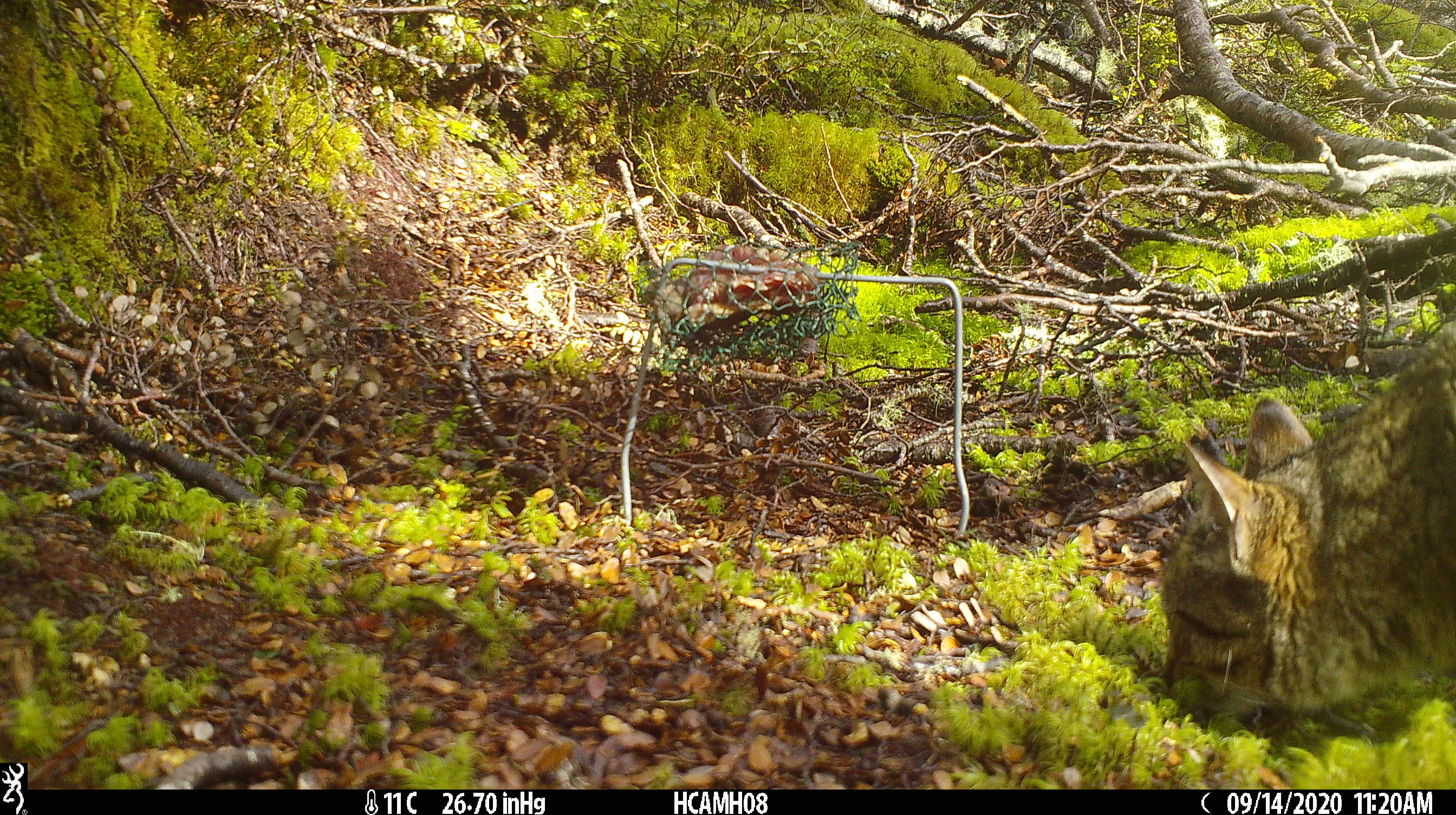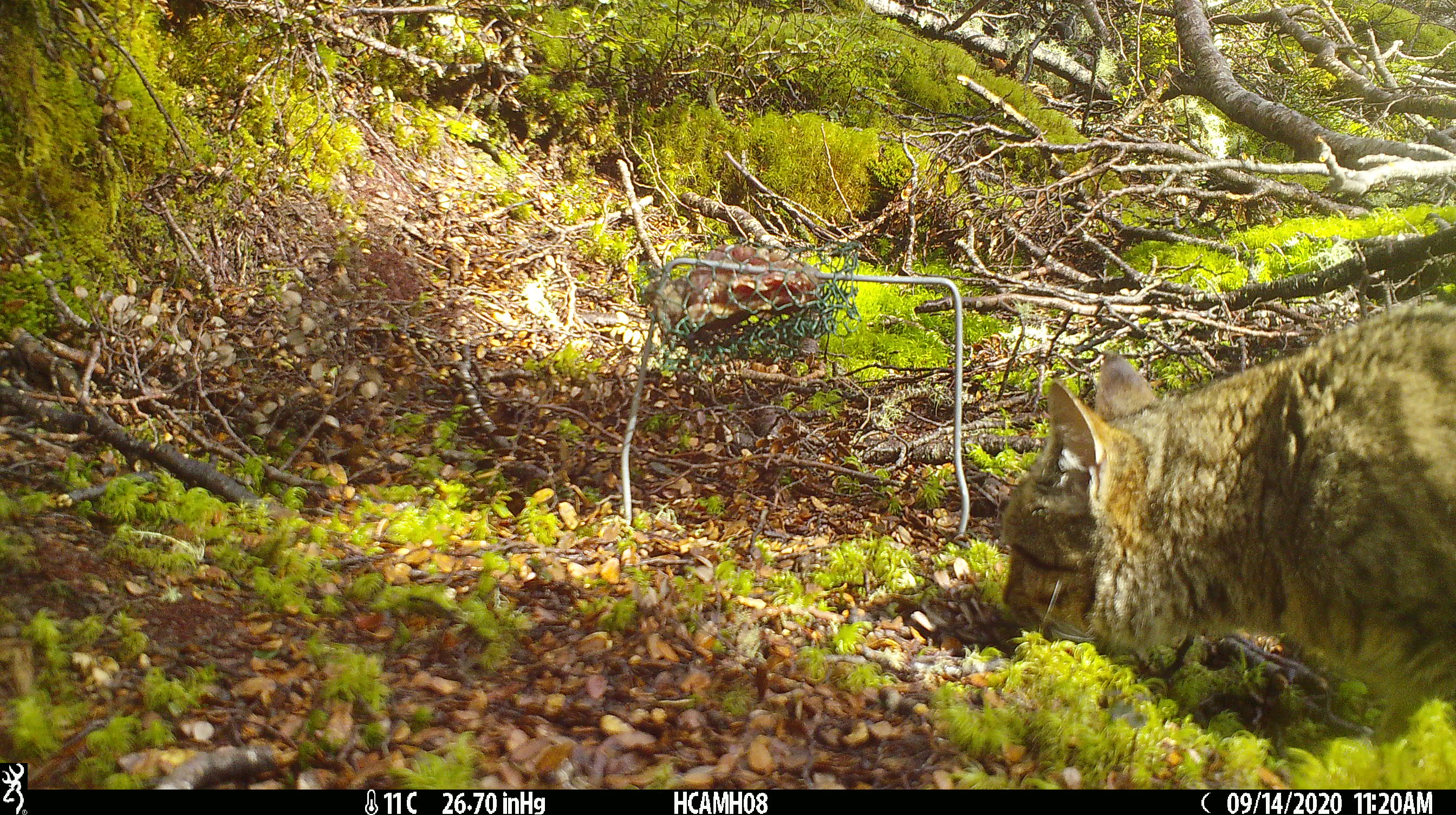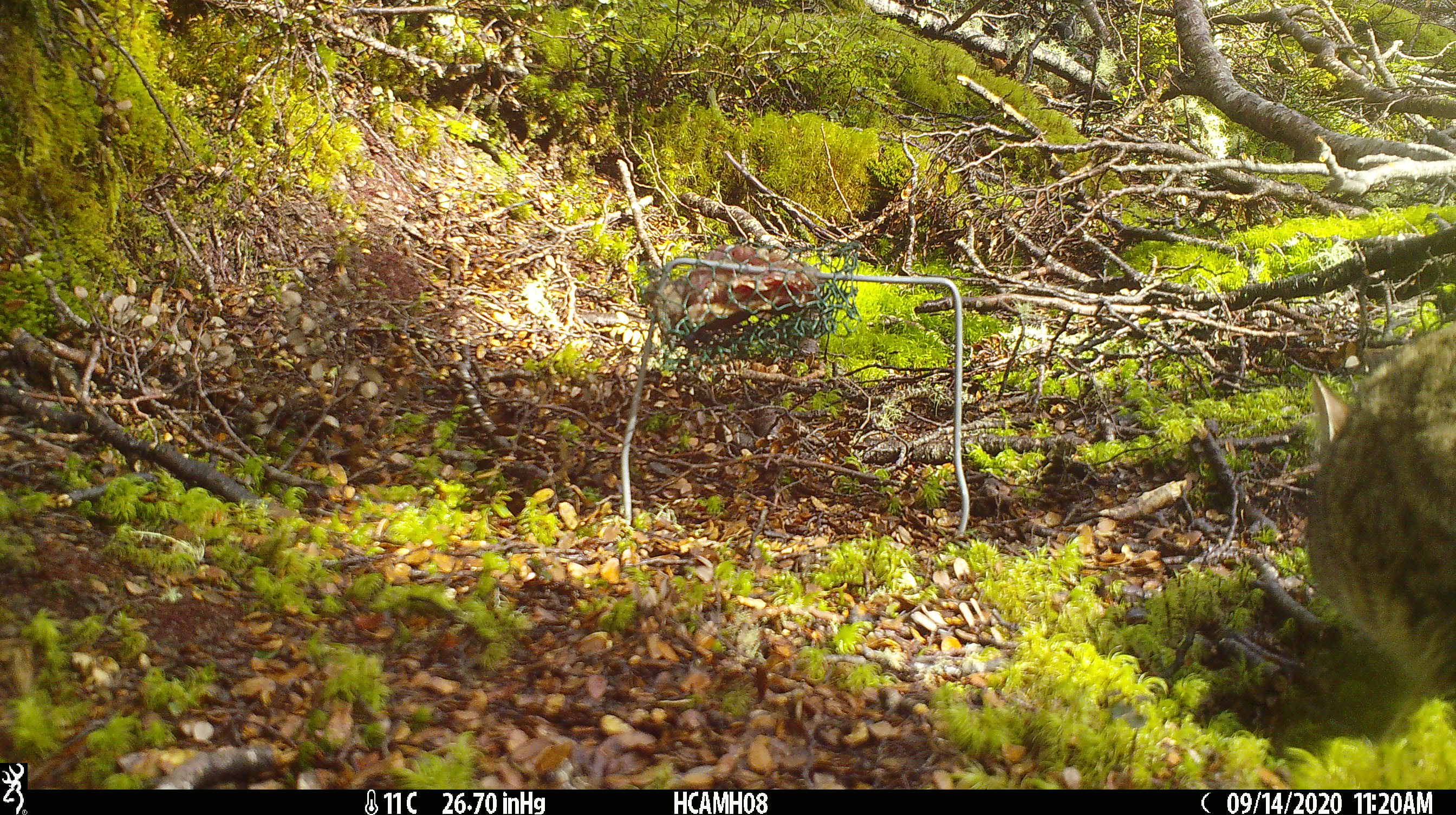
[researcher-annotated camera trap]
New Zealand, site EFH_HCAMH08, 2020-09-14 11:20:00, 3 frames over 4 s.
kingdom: Animalia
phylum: Chordata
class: Mammalia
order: Carnivora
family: Felidae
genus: Felis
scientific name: Felis catus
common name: domestic cat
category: cat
Cat (domestic cat) (Felis catus).